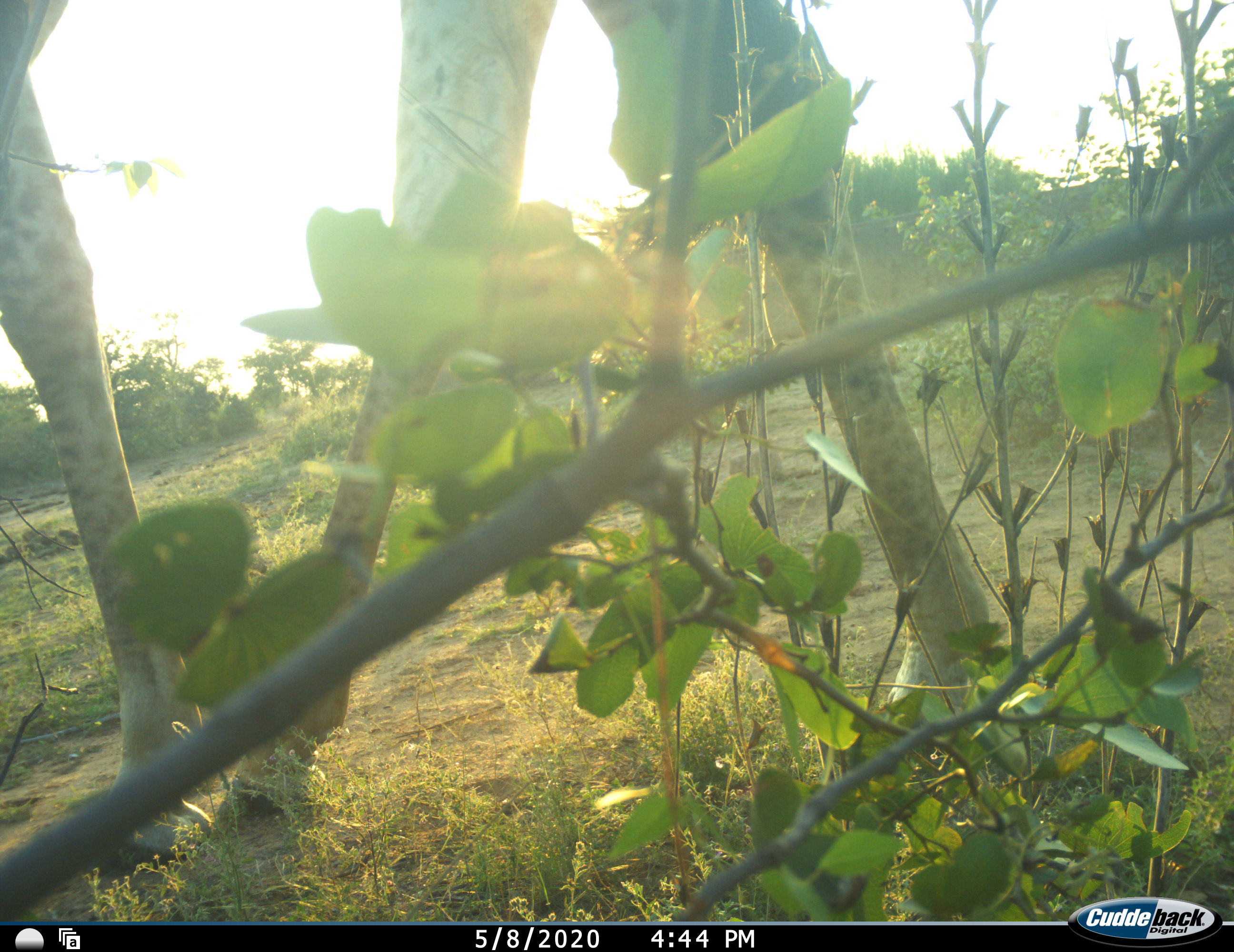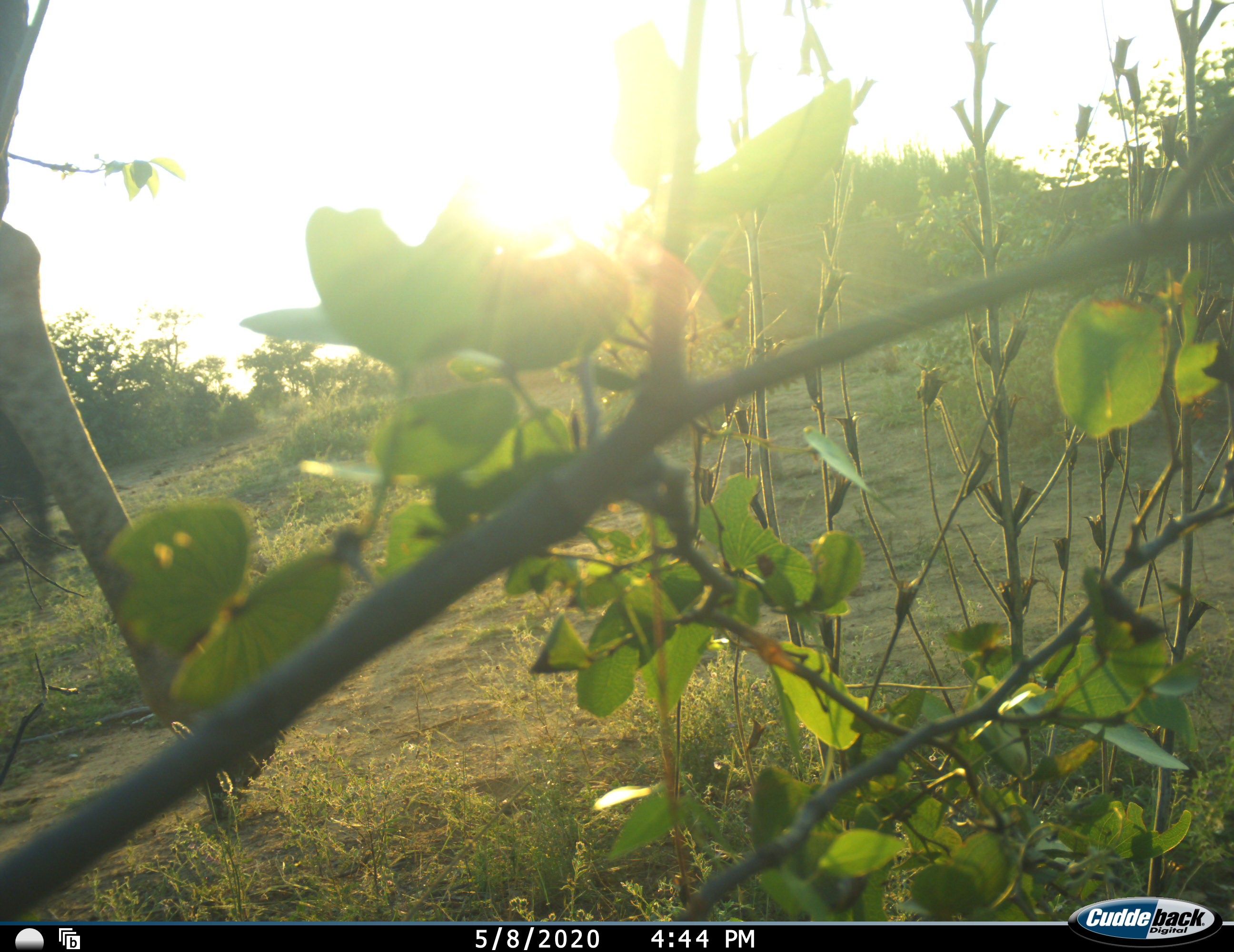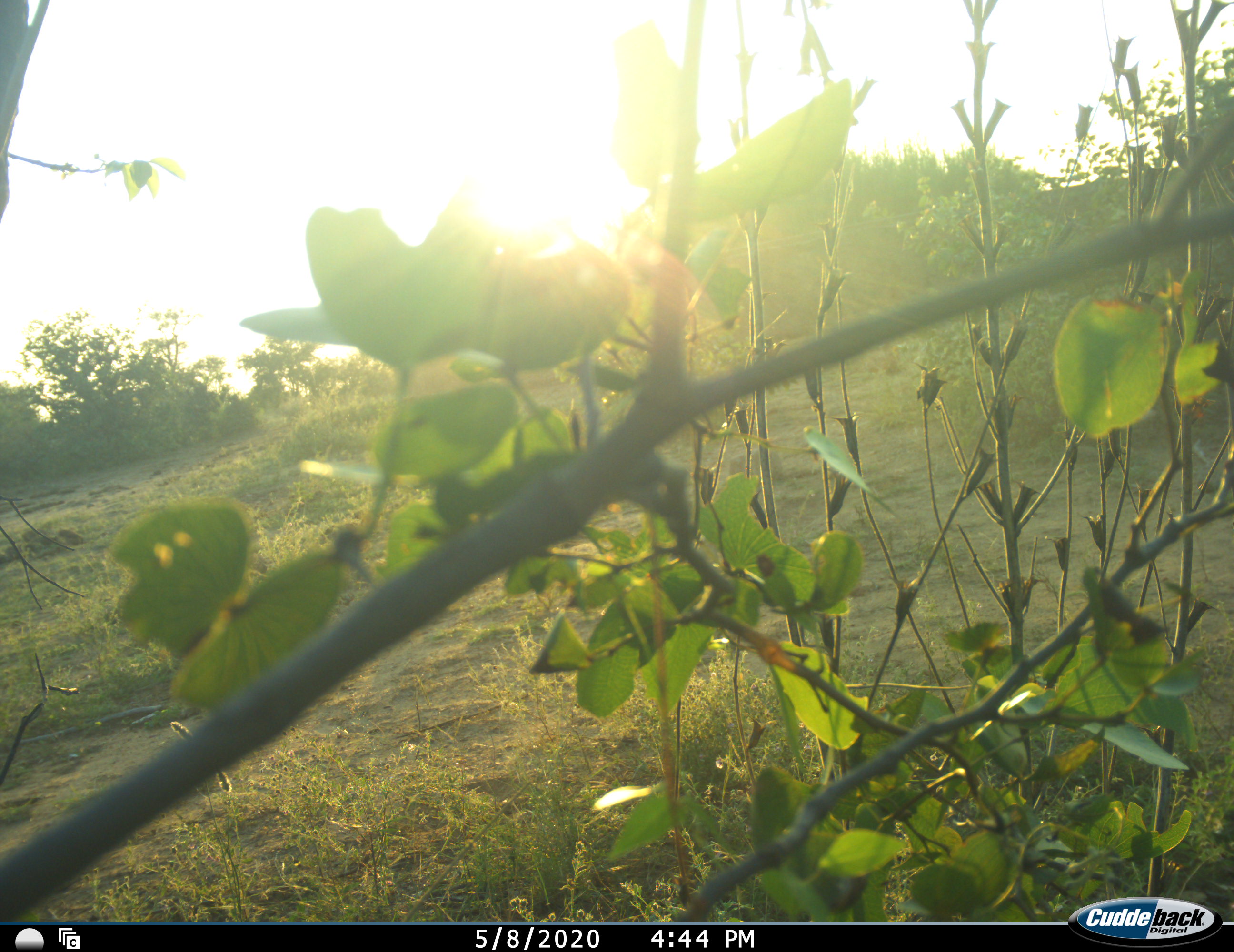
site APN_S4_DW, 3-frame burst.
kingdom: Animalia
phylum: Chordata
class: Mammalia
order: Artiodactyla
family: Giraffidae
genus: Giraffa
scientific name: Giraffa camelopardalis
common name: giraffe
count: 1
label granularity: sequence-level